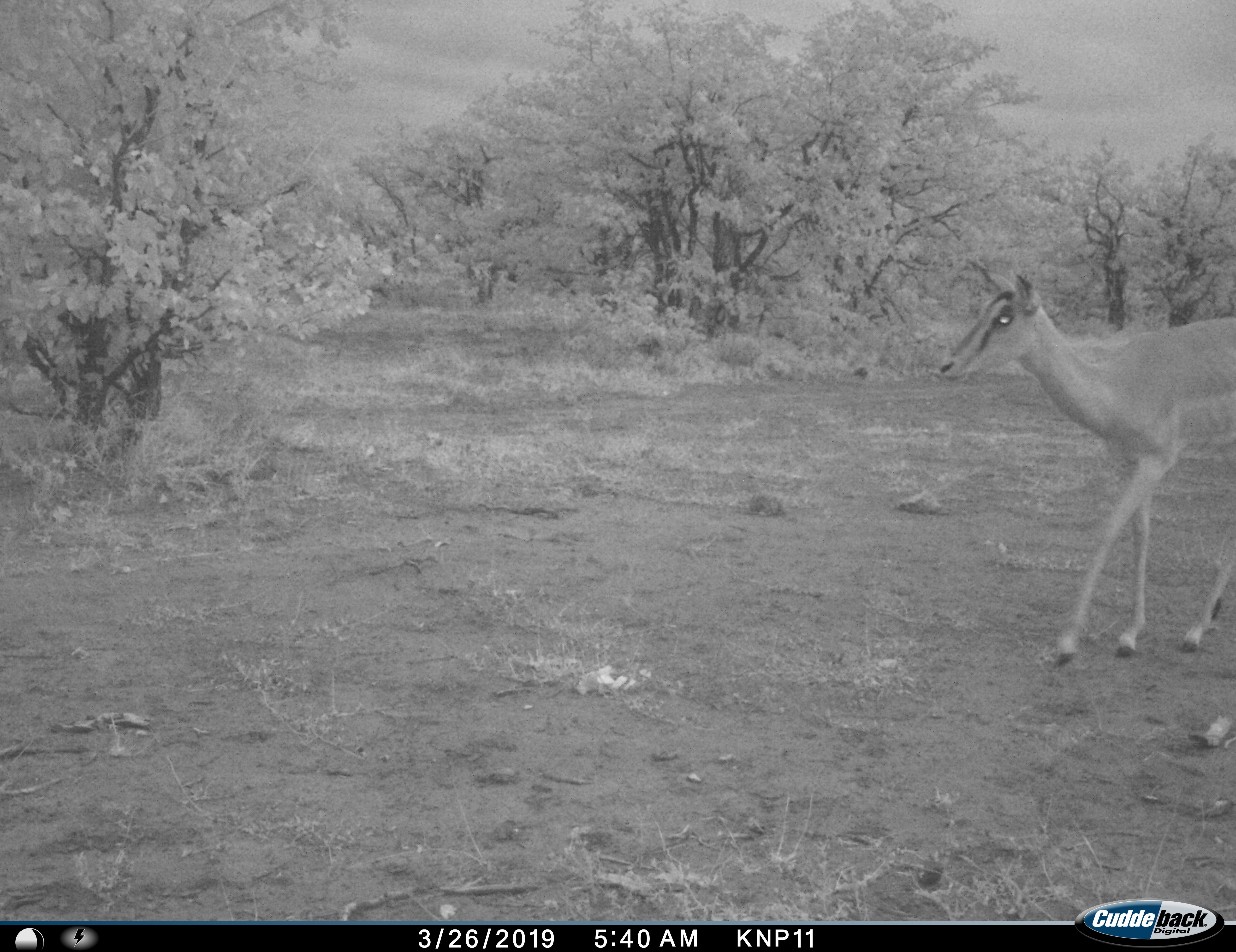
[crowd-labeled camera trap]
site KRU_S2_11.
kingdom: Animalia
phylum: Chordata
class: Mammalia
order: Artiodactyla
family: Bovidae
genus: Aepyceros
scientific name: Aepyceros melampus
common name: impala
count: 1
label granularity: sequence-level